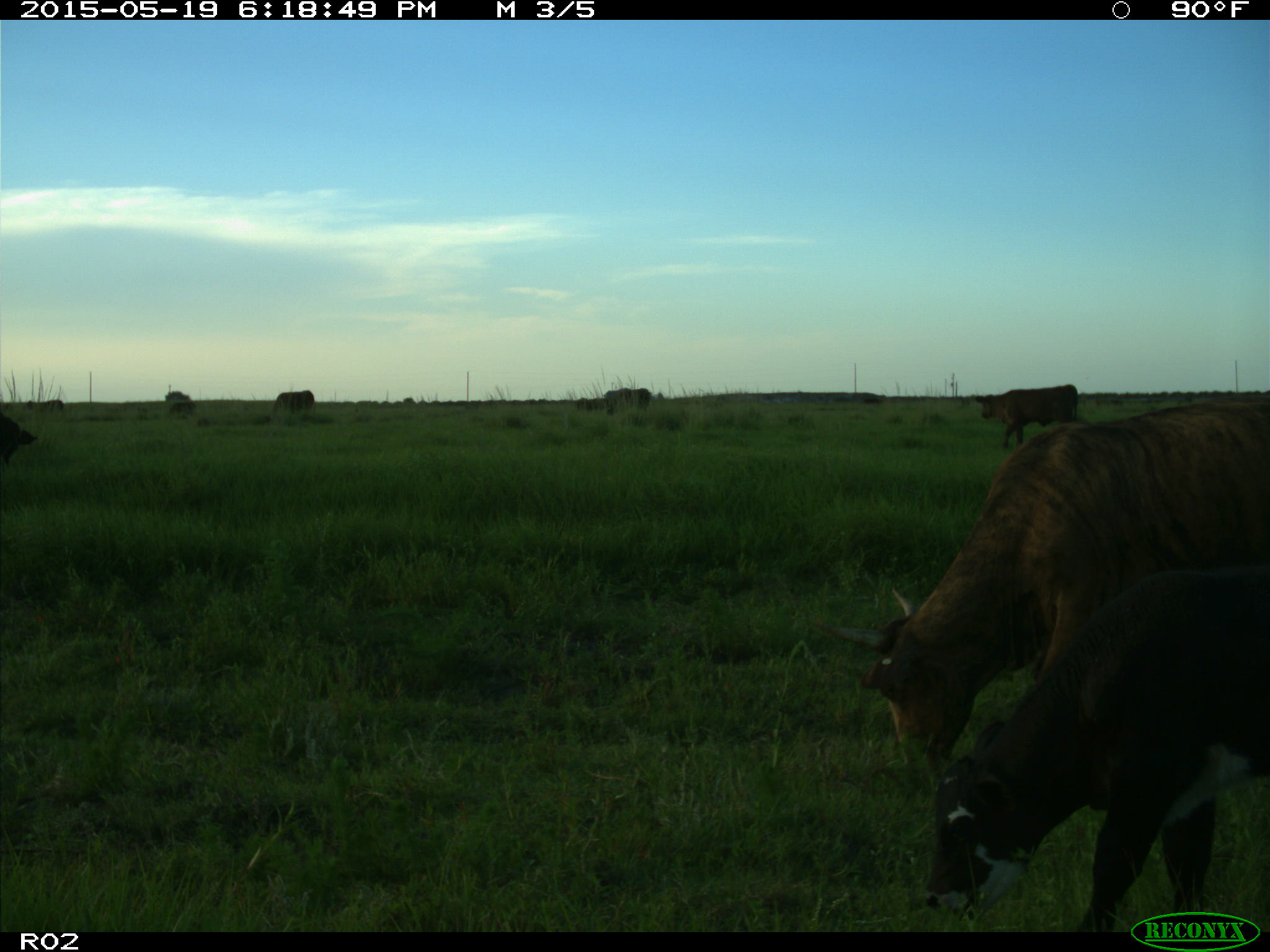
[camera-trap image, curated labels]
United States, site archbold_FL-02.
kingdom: Animalia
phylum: Chordata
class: Mammalia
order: Artiodactyla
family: Bovidae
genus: Bos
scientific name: Bos taurus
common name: domestic cow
Bos taurus (domestic cow).